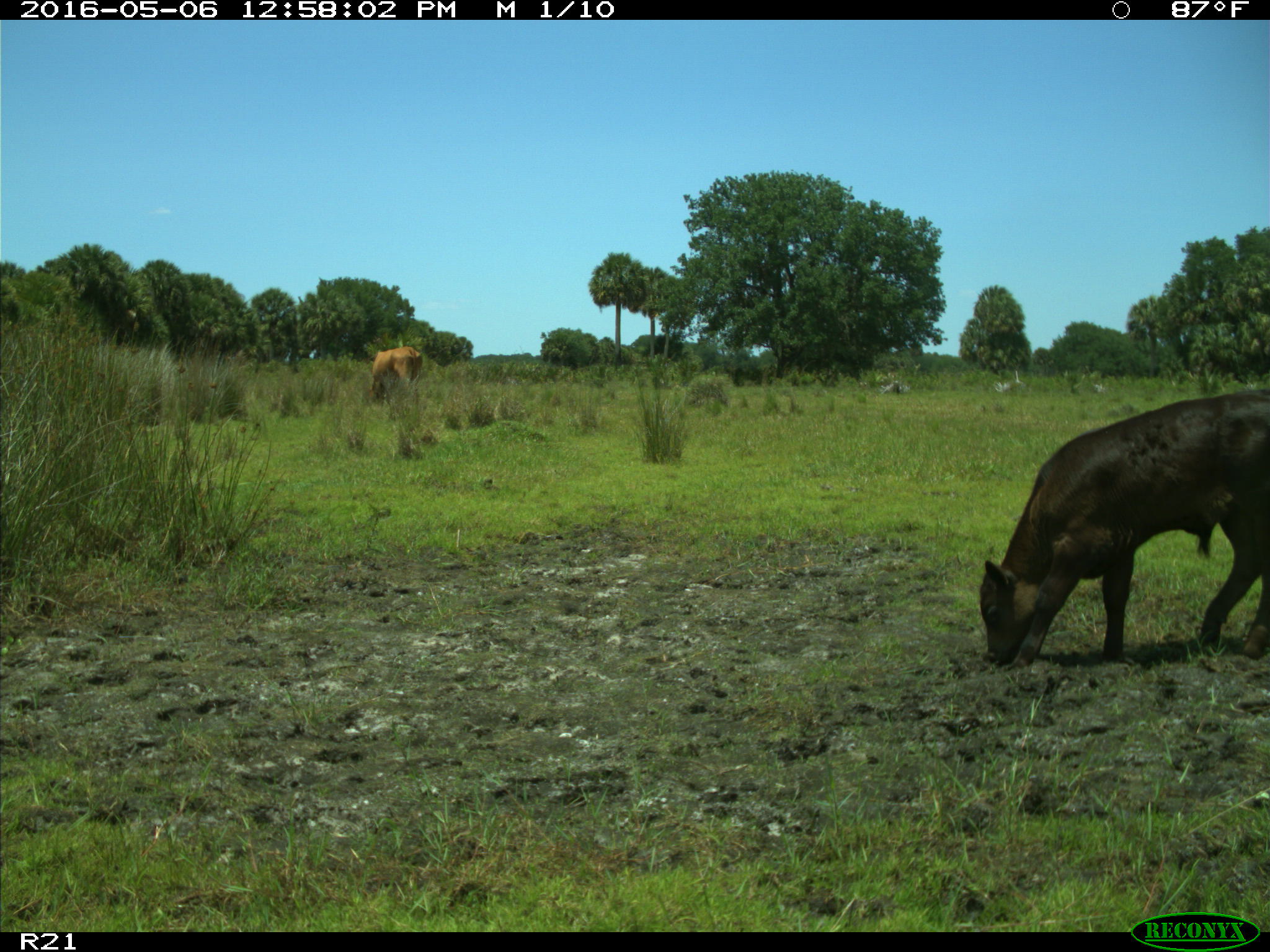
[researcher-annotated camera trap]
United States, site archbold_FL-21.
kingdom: Animalia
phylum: Chordata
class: Mammalia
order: Artiodactyla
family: Bovidae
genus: Bos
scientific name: Bos taurus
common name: domestic cow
Bos taurus (domestic cow).